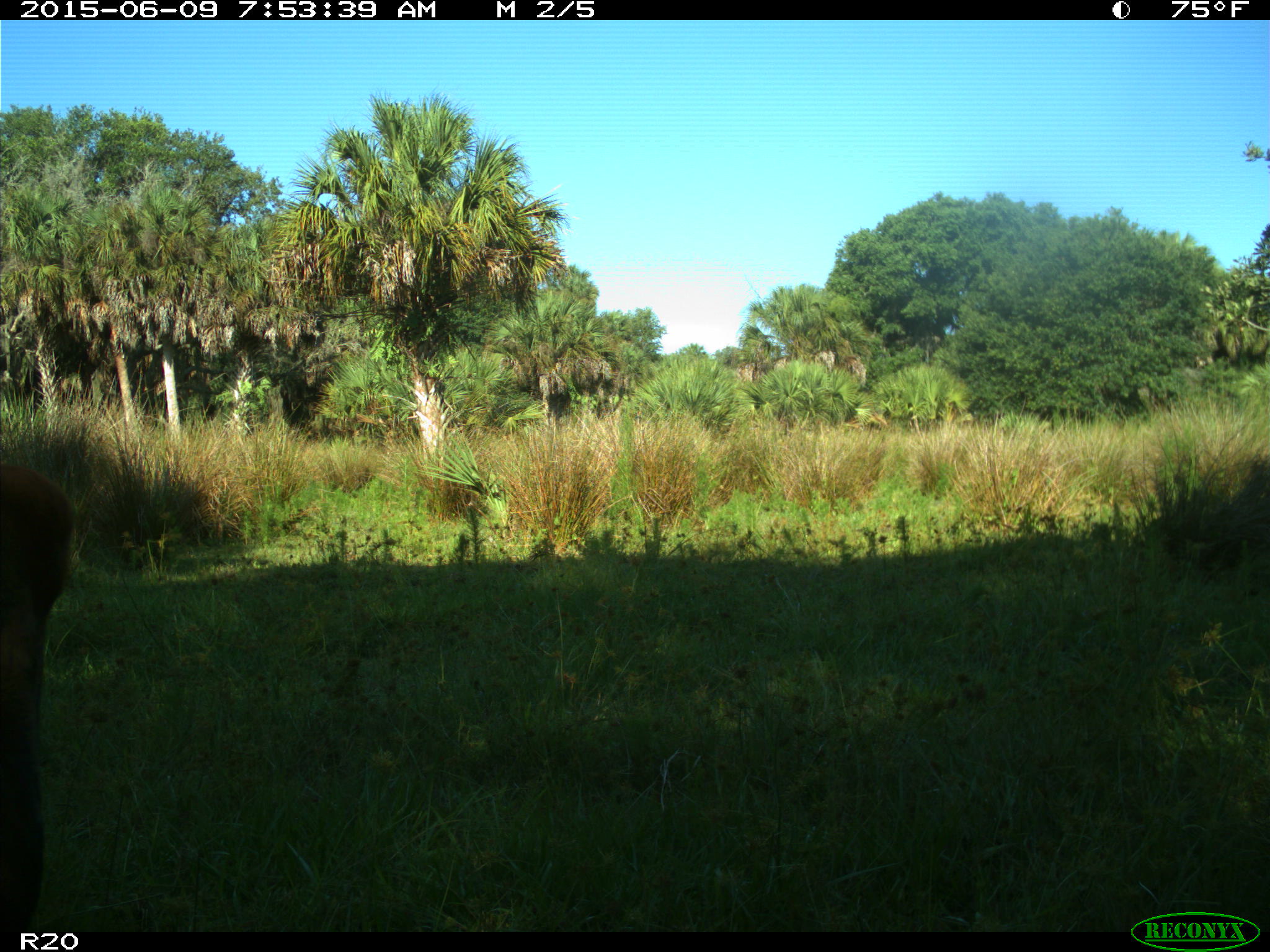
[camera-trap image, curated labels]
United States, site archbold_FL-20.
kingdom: Animalia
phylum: Chordata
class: Mammalia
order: Artiodactyla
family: Bovidae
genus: Bos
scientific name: Bos taurus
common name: domestic cow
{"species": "Bos taurus (domestic cow)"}